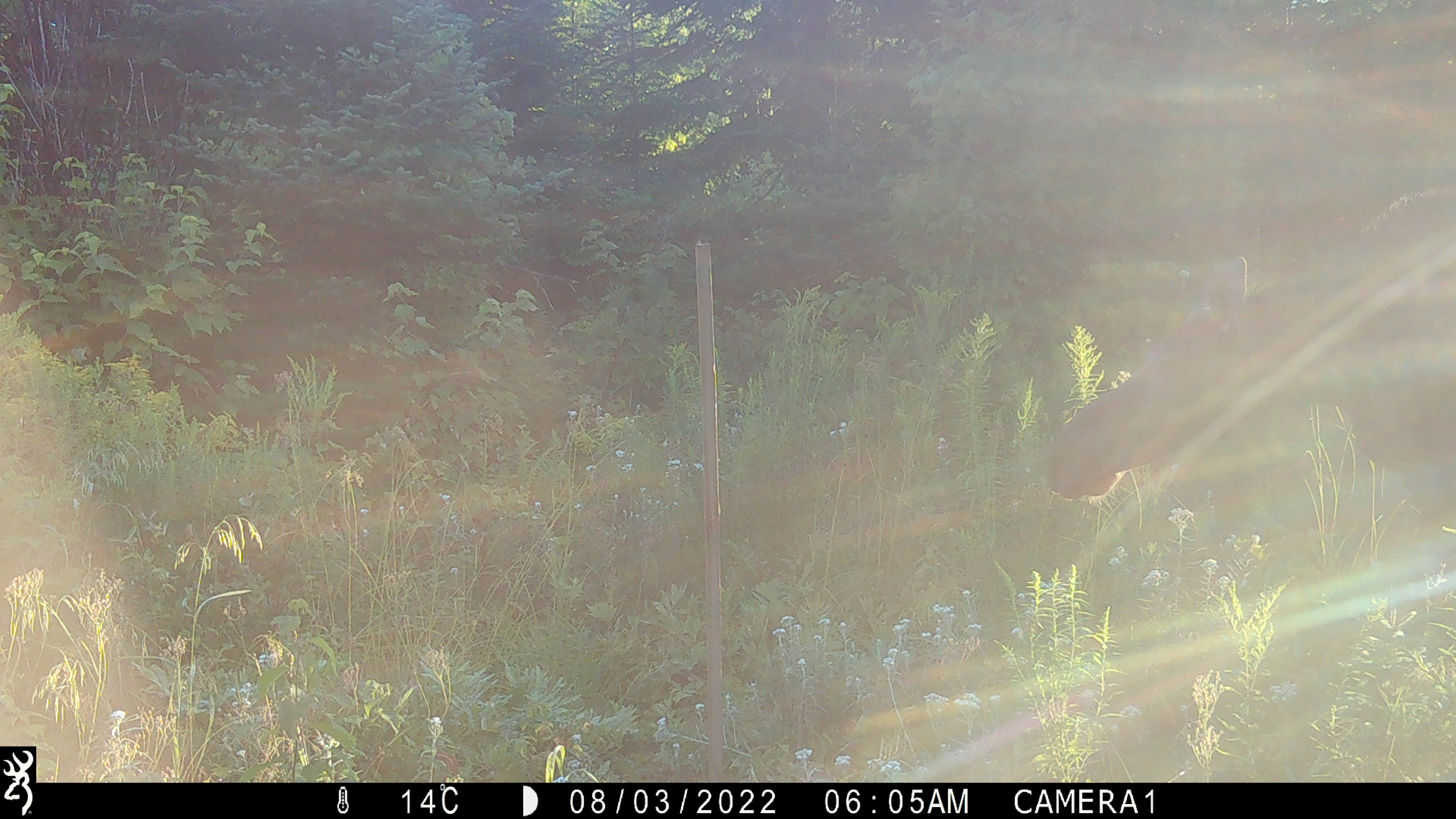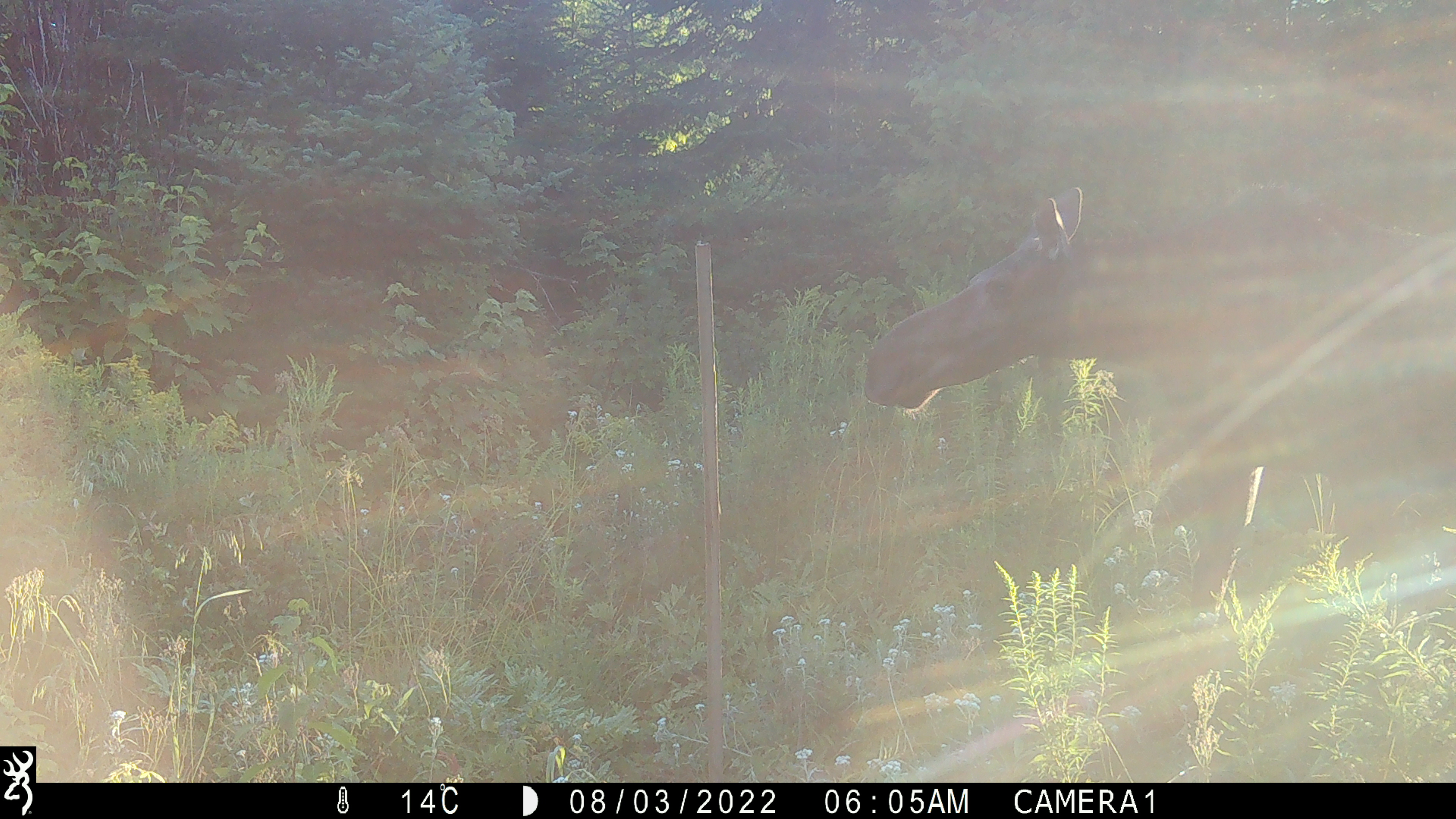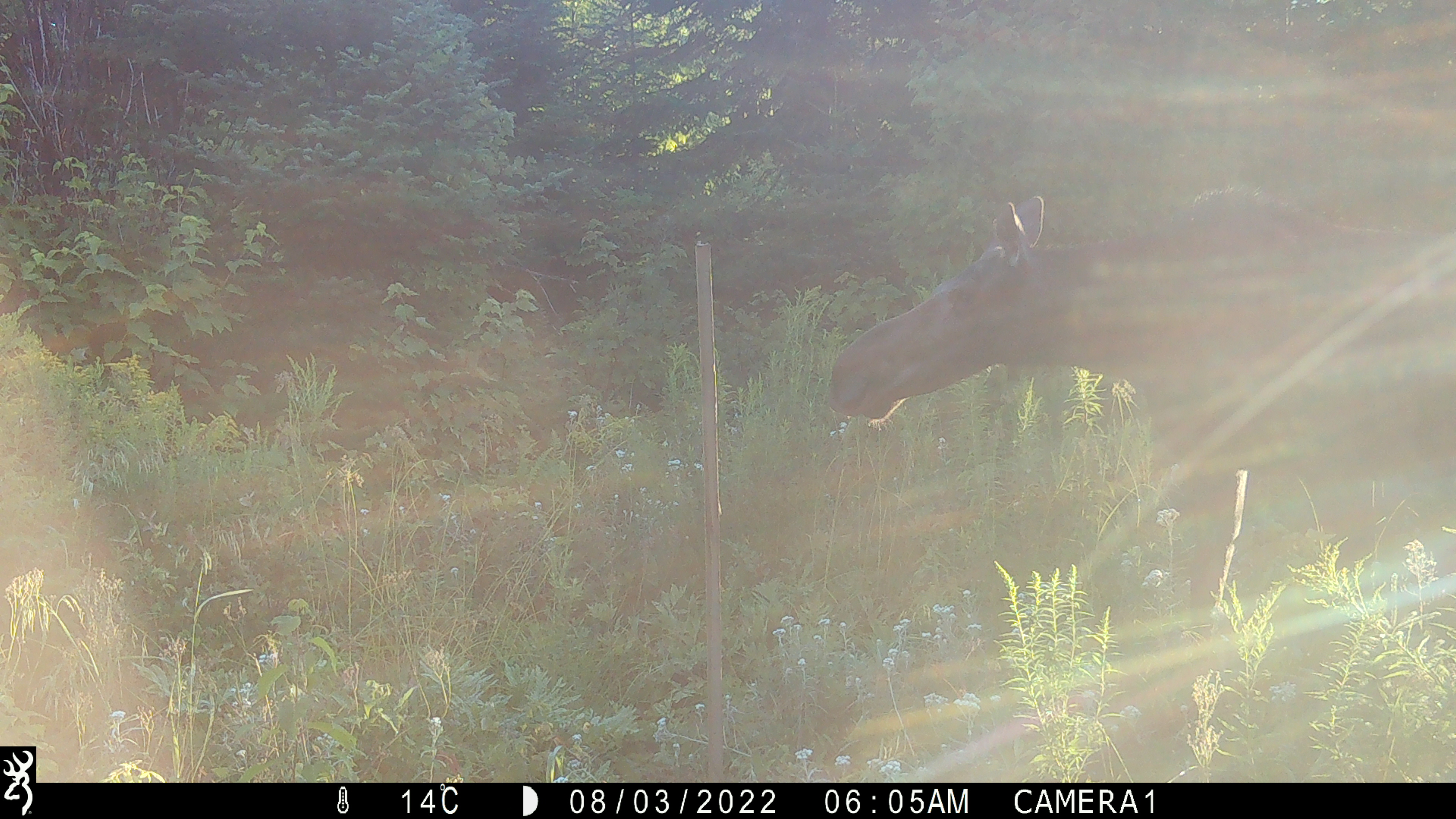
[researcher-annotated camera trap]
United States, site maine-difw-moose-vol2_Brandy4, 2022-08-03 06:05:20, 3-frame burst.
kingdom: Animalia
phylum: Chordata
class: Mammalia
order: Artiodactyla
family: Cervidae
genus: Alces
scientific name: Alces alces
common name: moose